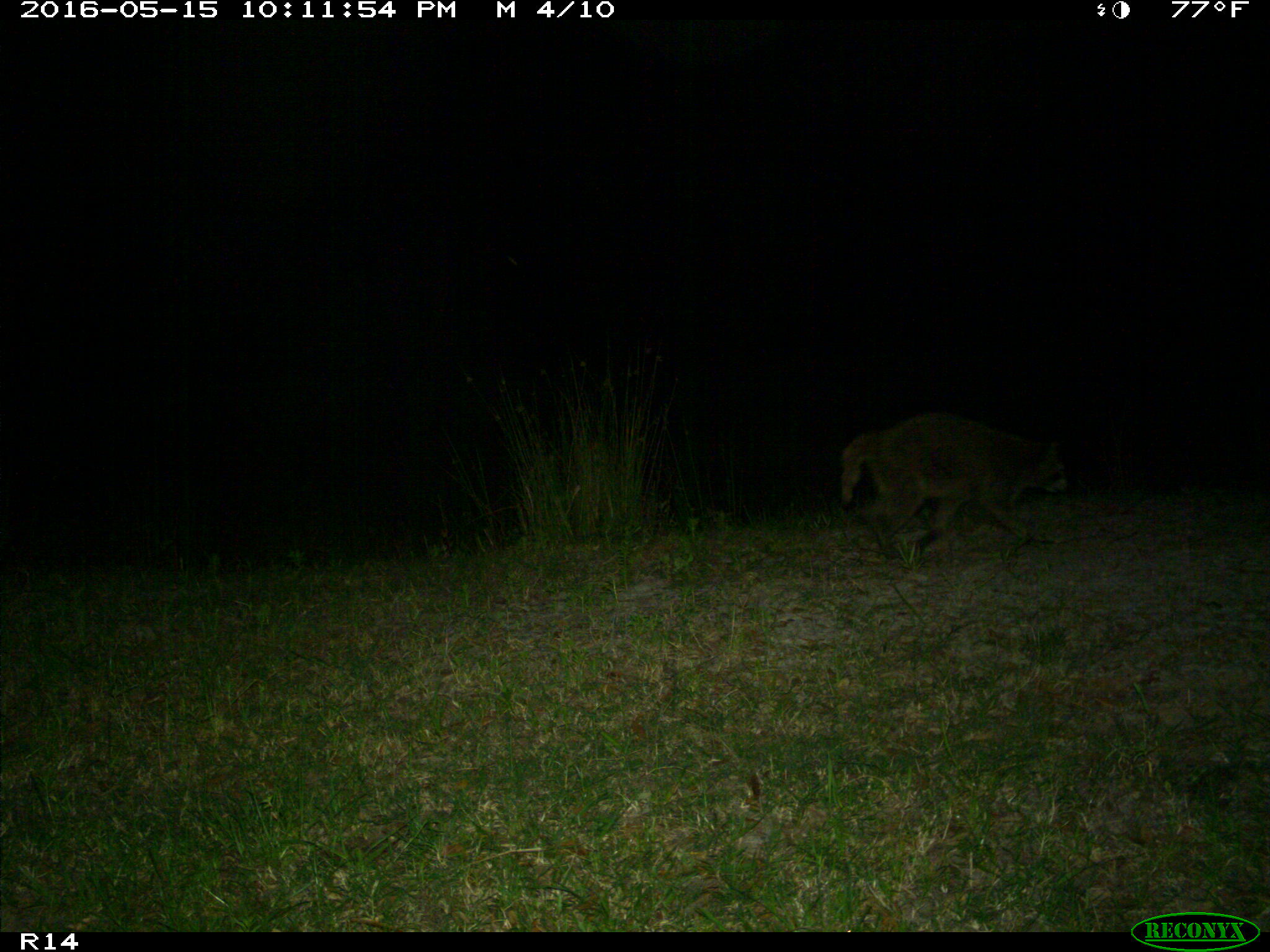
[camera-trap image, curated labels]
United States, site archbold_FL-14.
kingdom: Animalia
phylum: Chordata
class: Mammalia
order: Carnivora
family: Procyonidae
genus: Procyon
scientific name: Procyon lotor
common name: common raccoon